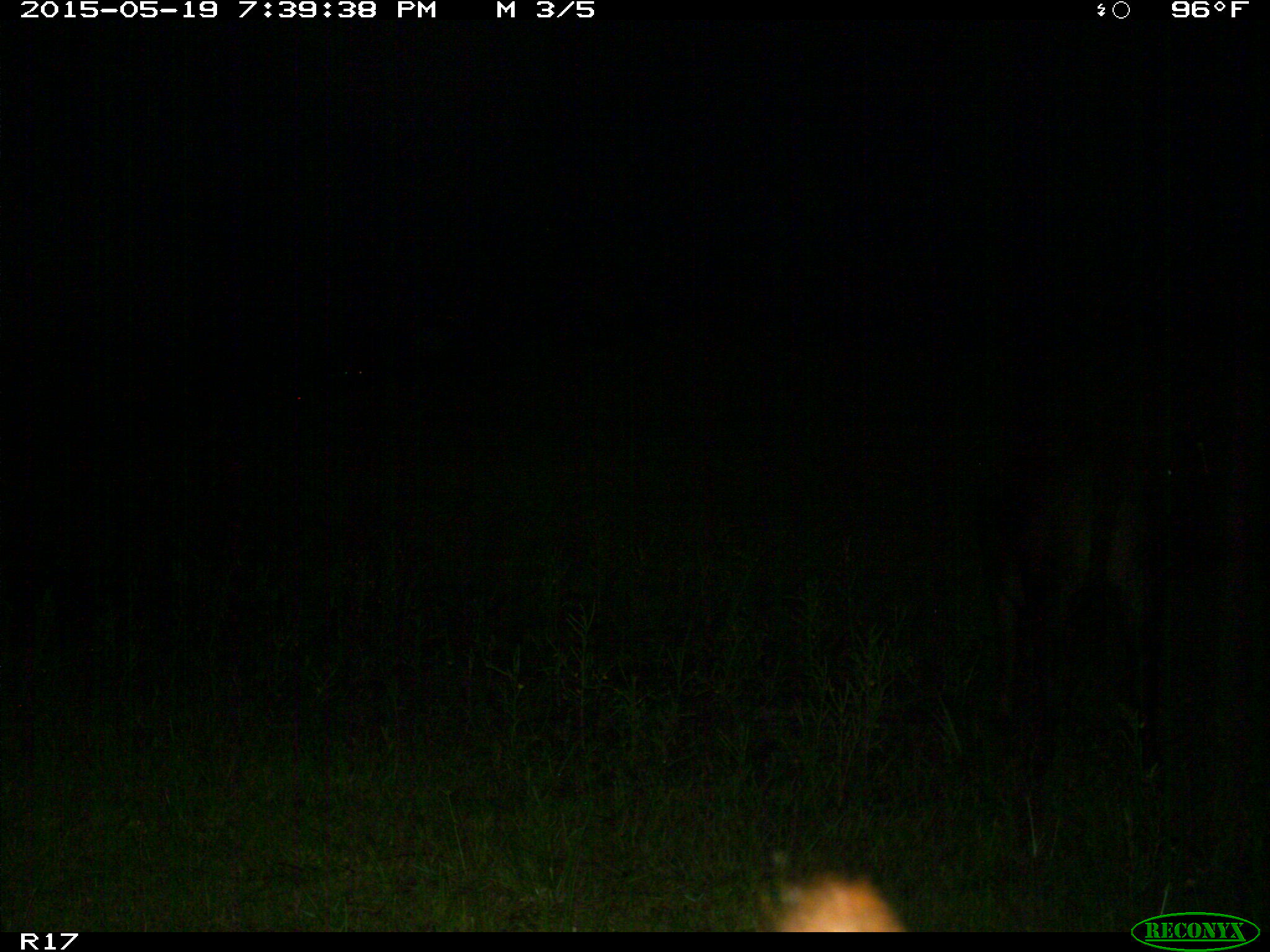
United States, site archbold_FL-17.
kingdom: Animalia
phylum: Chordata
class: Mammalia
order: Artiodactyla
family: Bovidae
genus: Bos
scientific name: Bos taurus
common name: domestic cow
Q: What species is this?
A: Bos taurus (domestic cow).